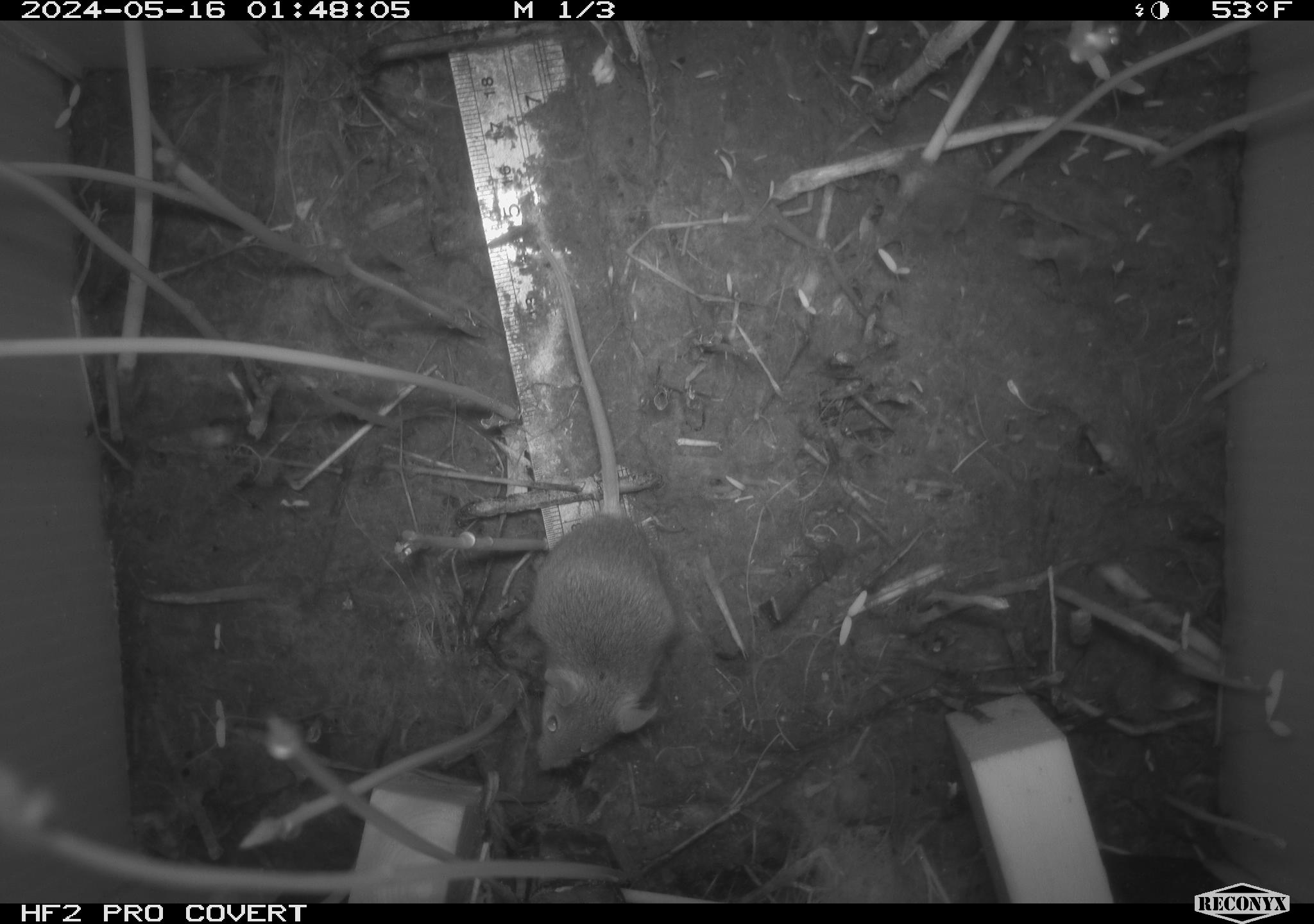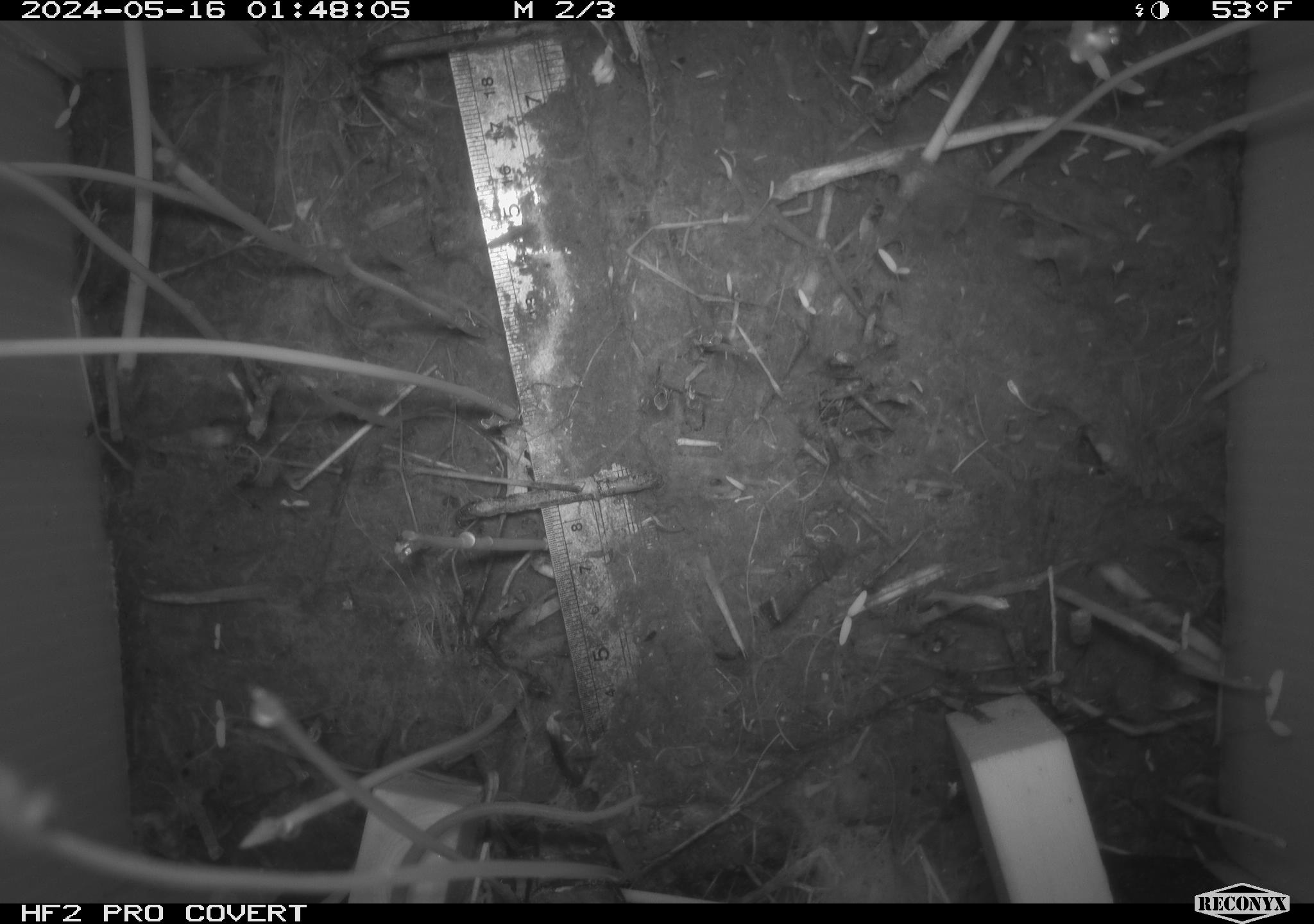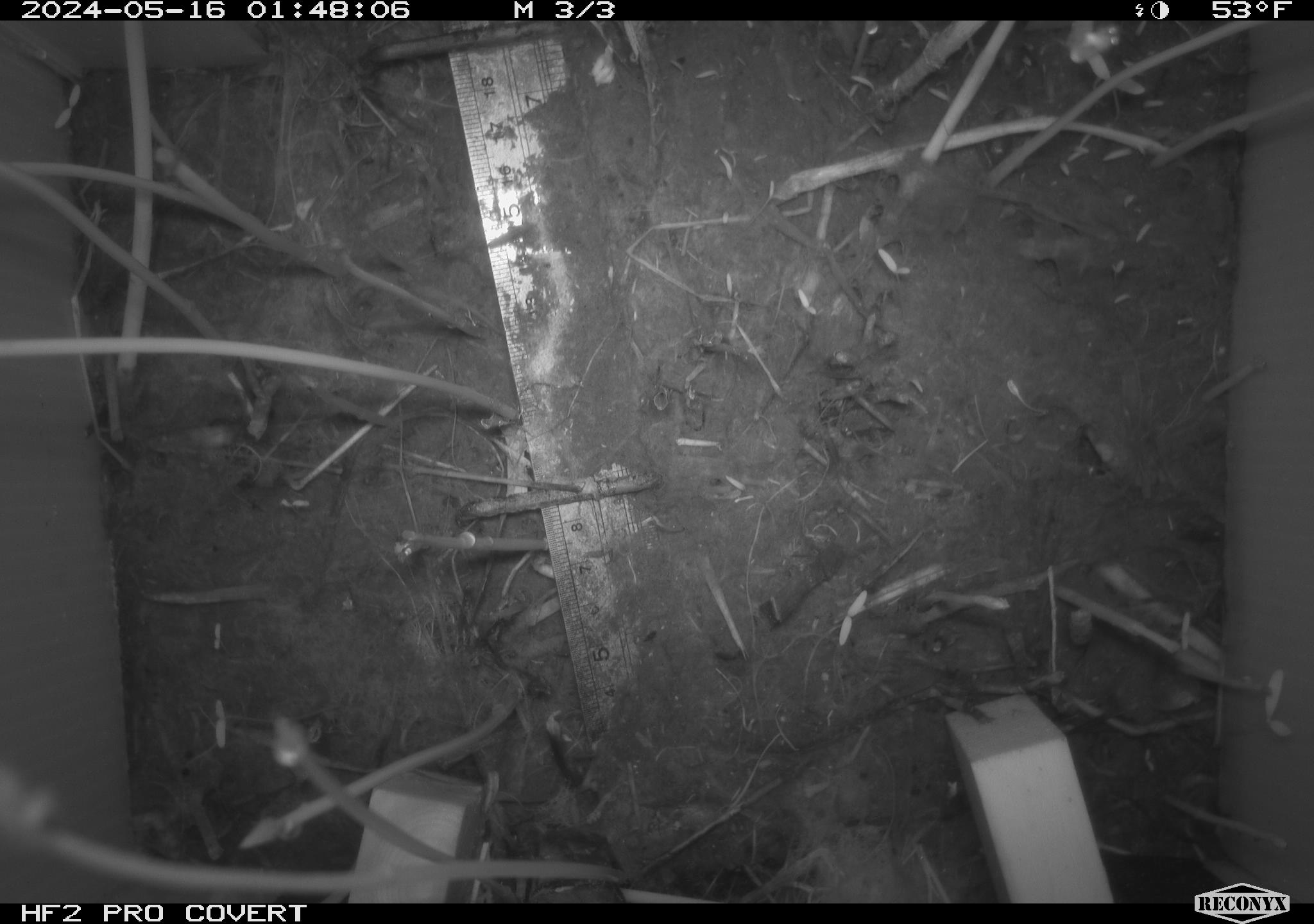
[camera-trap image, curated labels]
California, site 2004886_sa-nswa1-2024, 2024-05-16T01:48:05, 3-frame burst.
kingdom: Animalia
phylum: Chordata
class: Mammalia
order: Rodentia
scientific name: Rodentia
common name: mouse species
Mouse species (Rodentia).